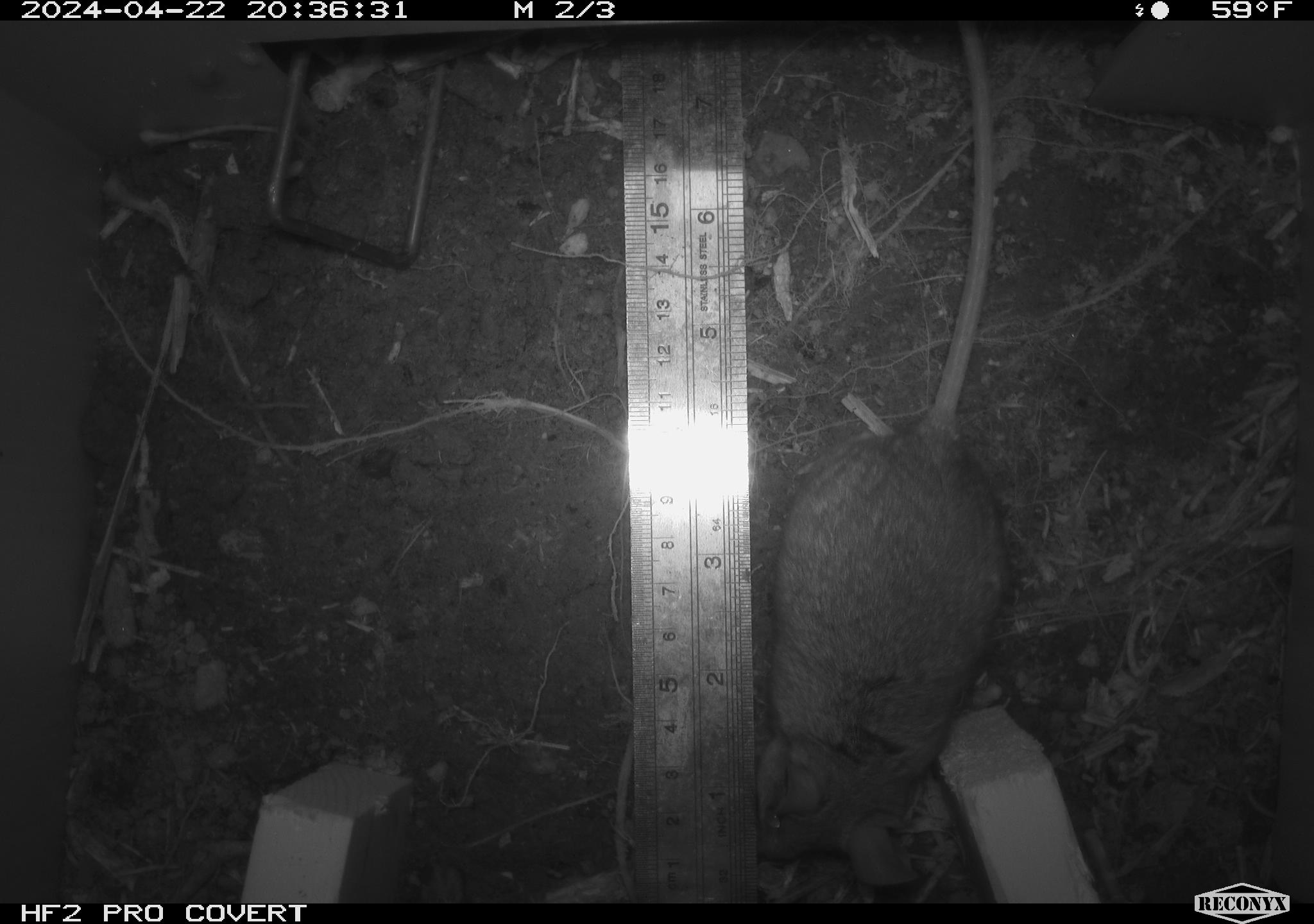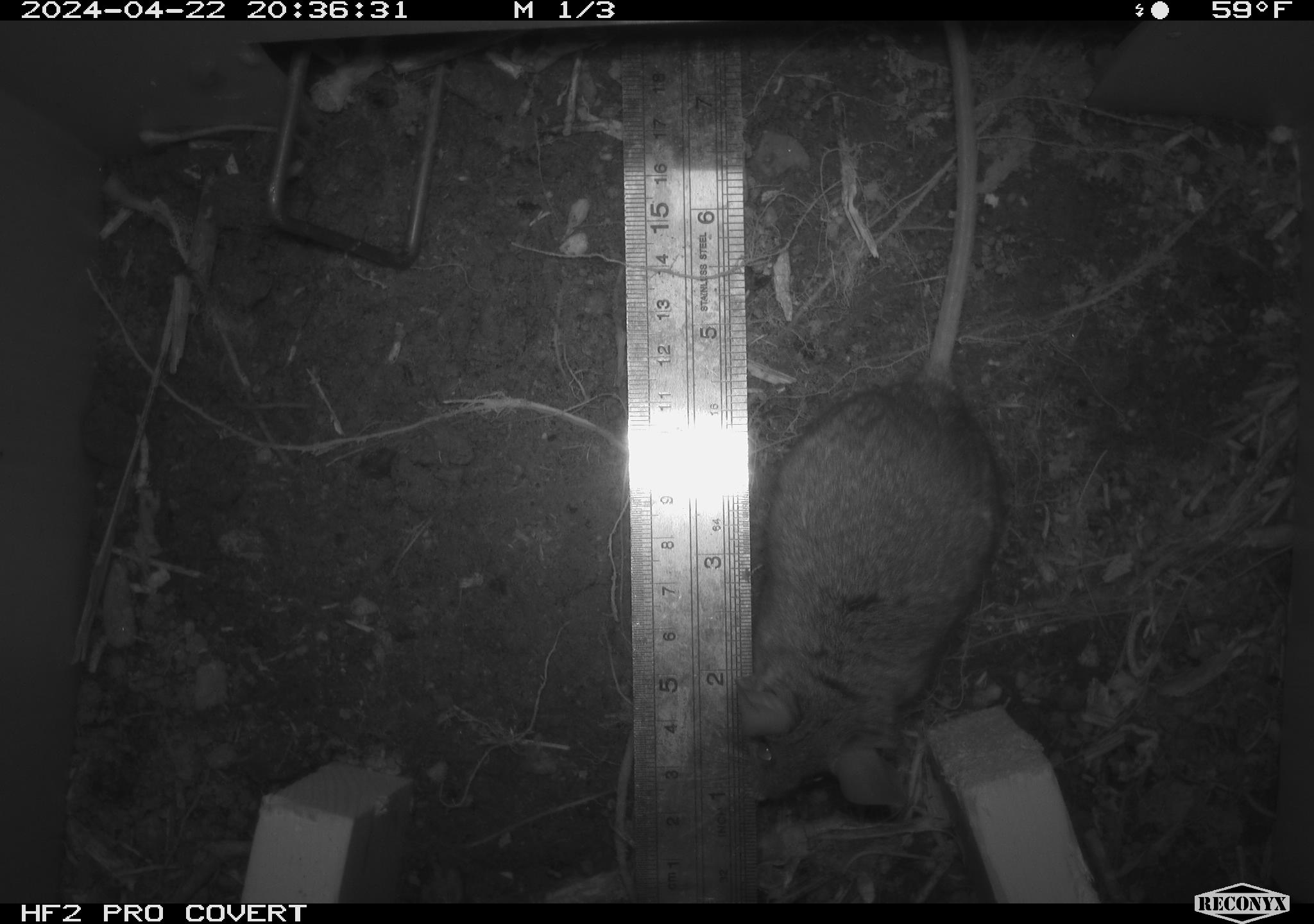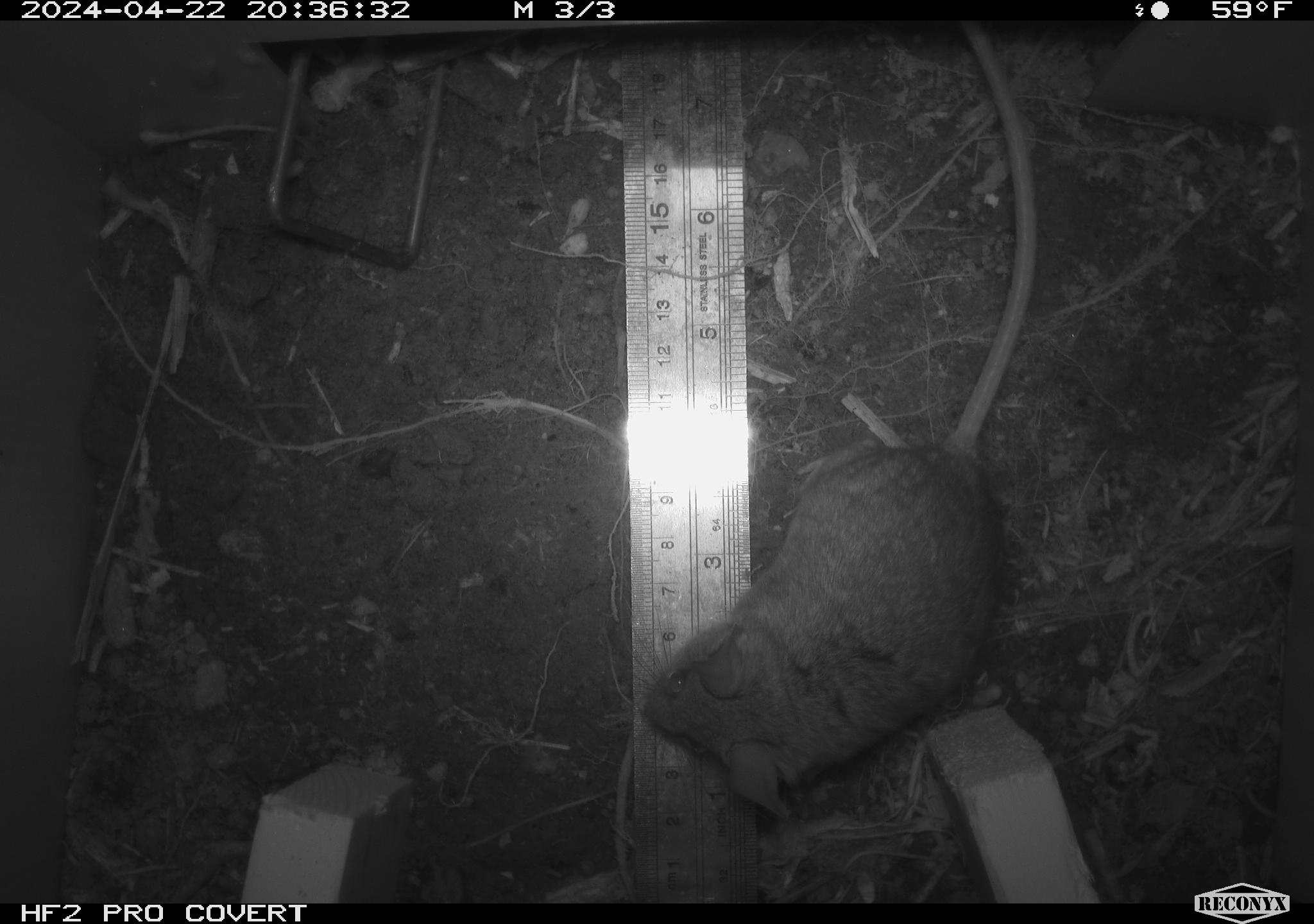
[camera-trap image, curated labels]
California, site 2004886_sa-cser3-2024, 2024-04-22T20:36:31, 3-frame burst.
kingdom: Animalia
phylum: Chordata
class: Mammalia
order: Rodentia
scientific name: Rodentia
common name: rodent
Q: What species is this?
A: Rodent (Rodentia).